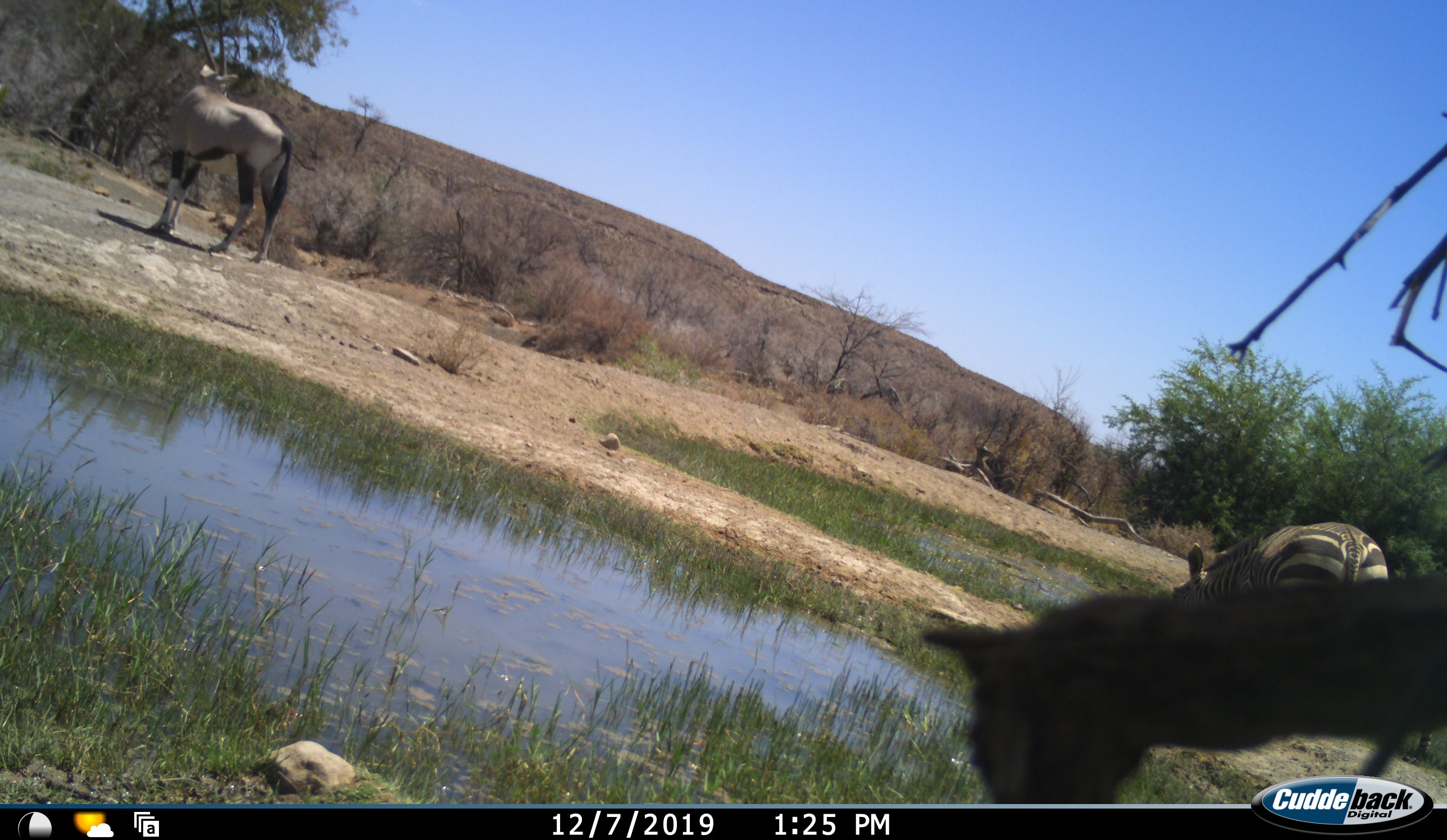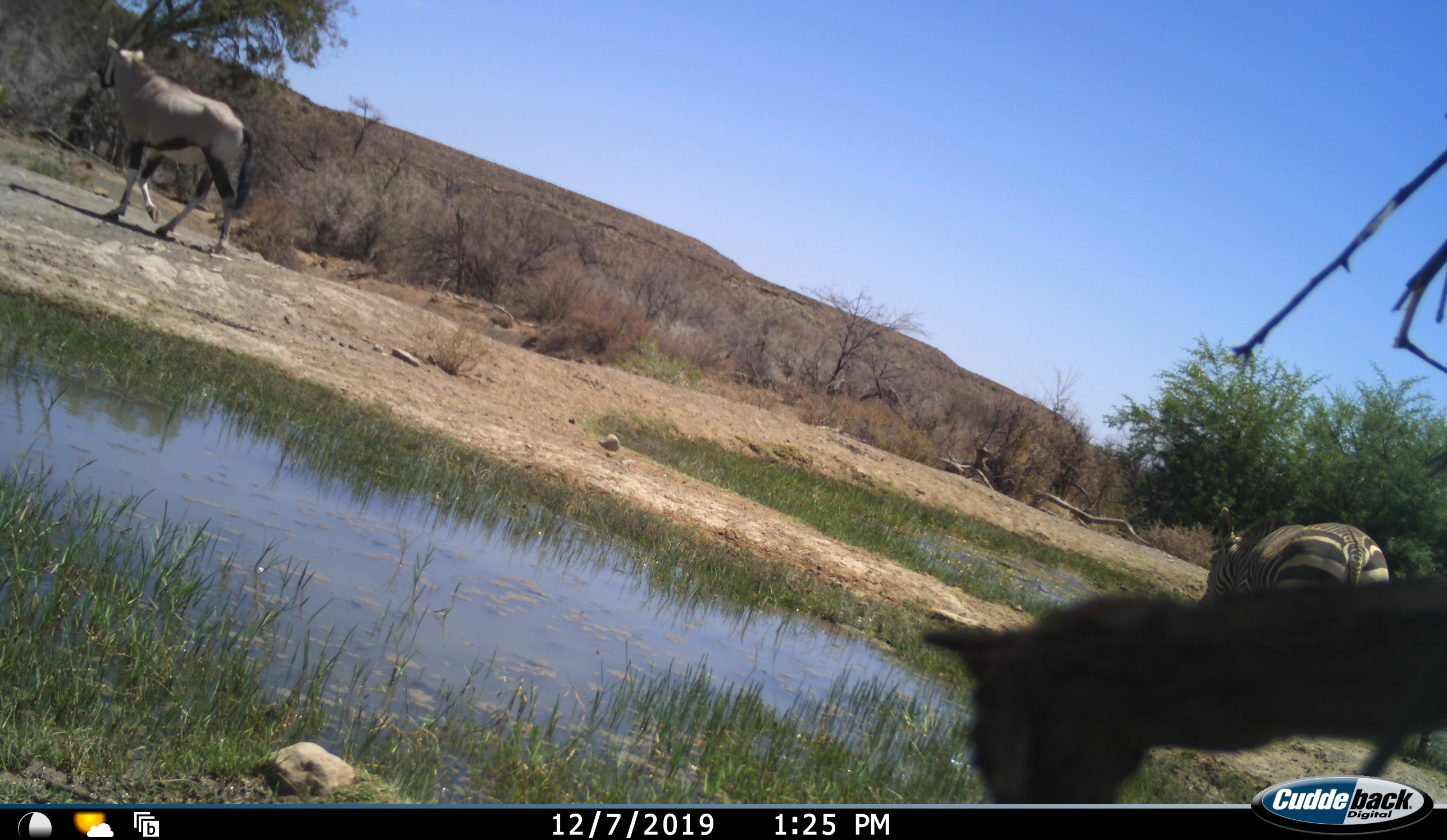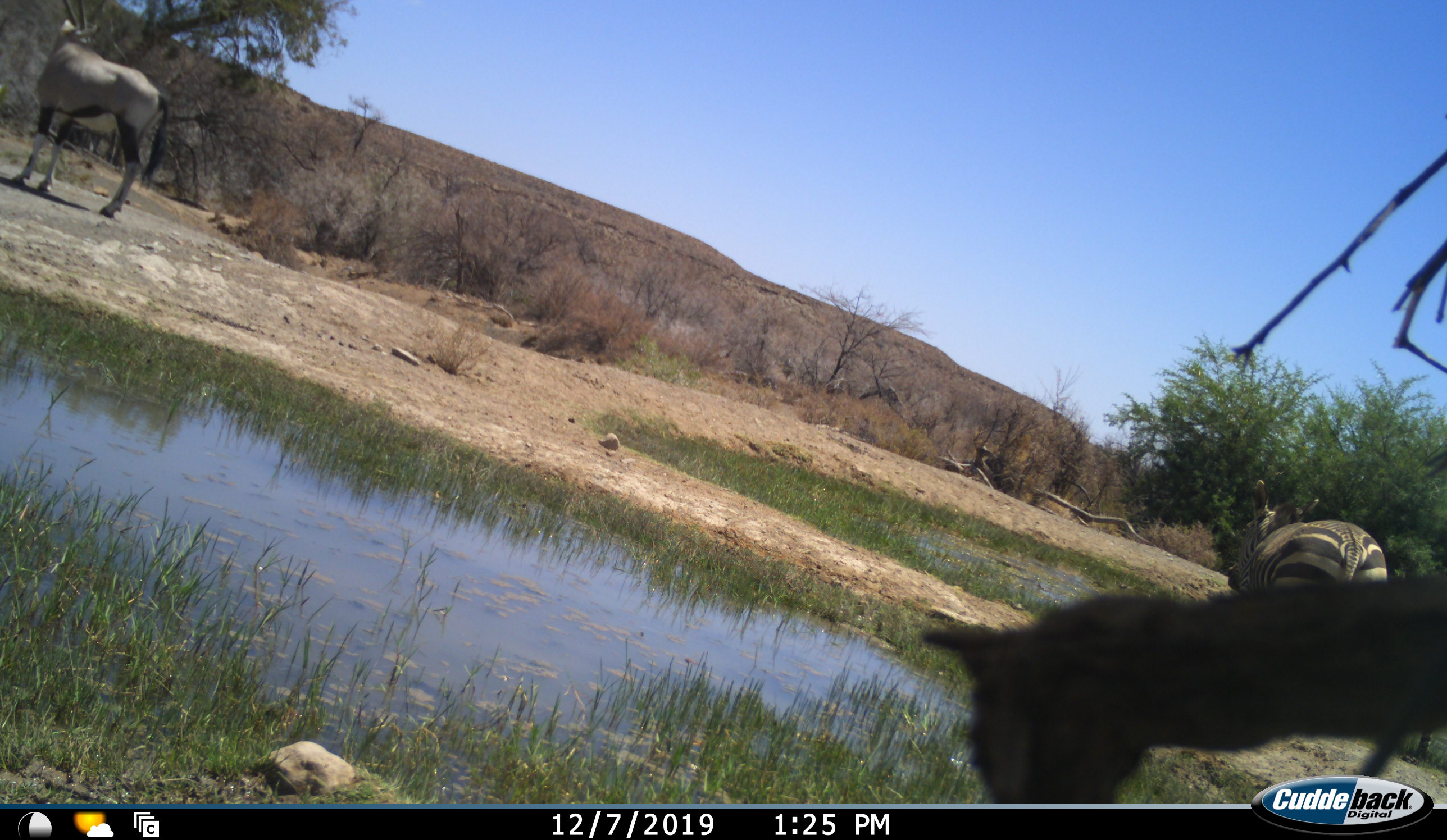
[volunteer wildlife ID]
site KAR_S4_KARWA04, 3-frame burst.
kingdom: Animalia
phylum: Chordata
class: Mammalia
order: Artiodactyla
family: Bovidae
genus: Oryx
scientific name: Oryx gazella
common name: gemsbok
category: oryx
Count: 1.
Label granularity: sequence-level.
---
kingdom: Animalia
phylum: Chordata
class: Mammalia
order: Perissodactyla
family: Equidae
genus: Equus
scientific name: Equus zebra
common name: mountain zebra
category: zebramountain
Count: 1.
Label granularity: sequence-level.